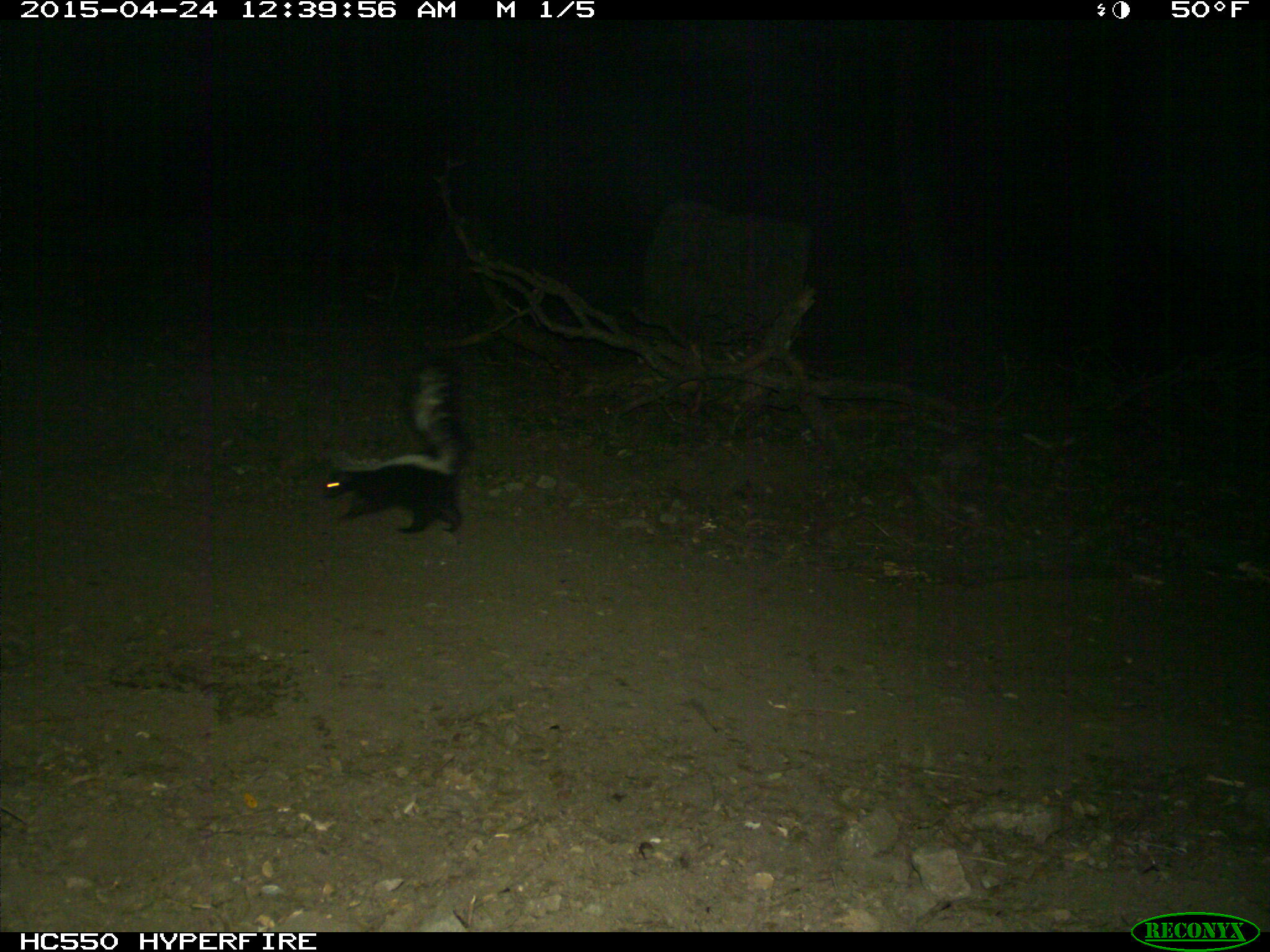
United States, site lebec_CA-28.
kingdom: Animalia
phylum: Chordata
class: Mammalia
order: Carnivora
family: Mephitidae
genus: Mephitis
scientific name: Mephitis mephitis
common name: striped skunk